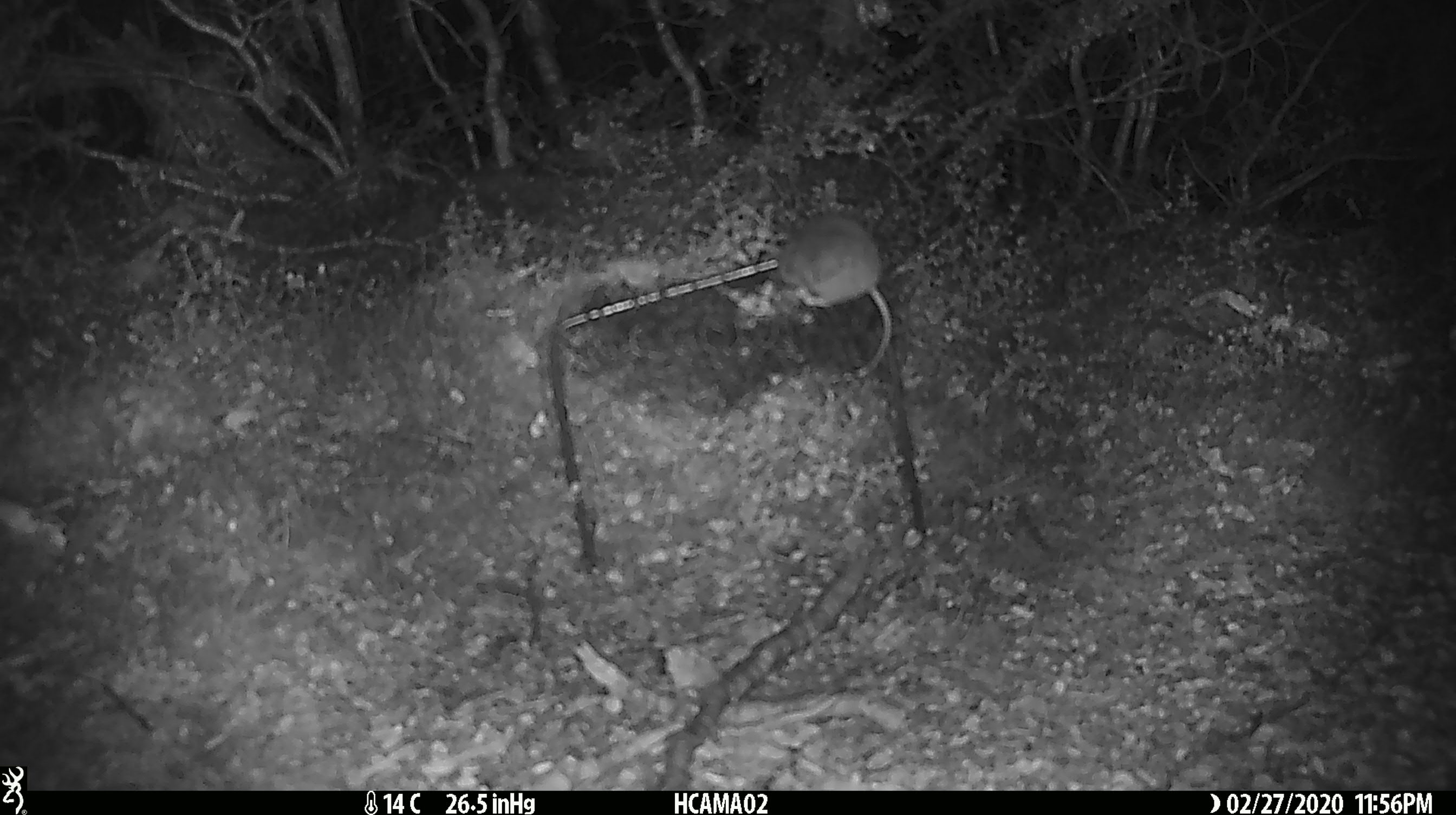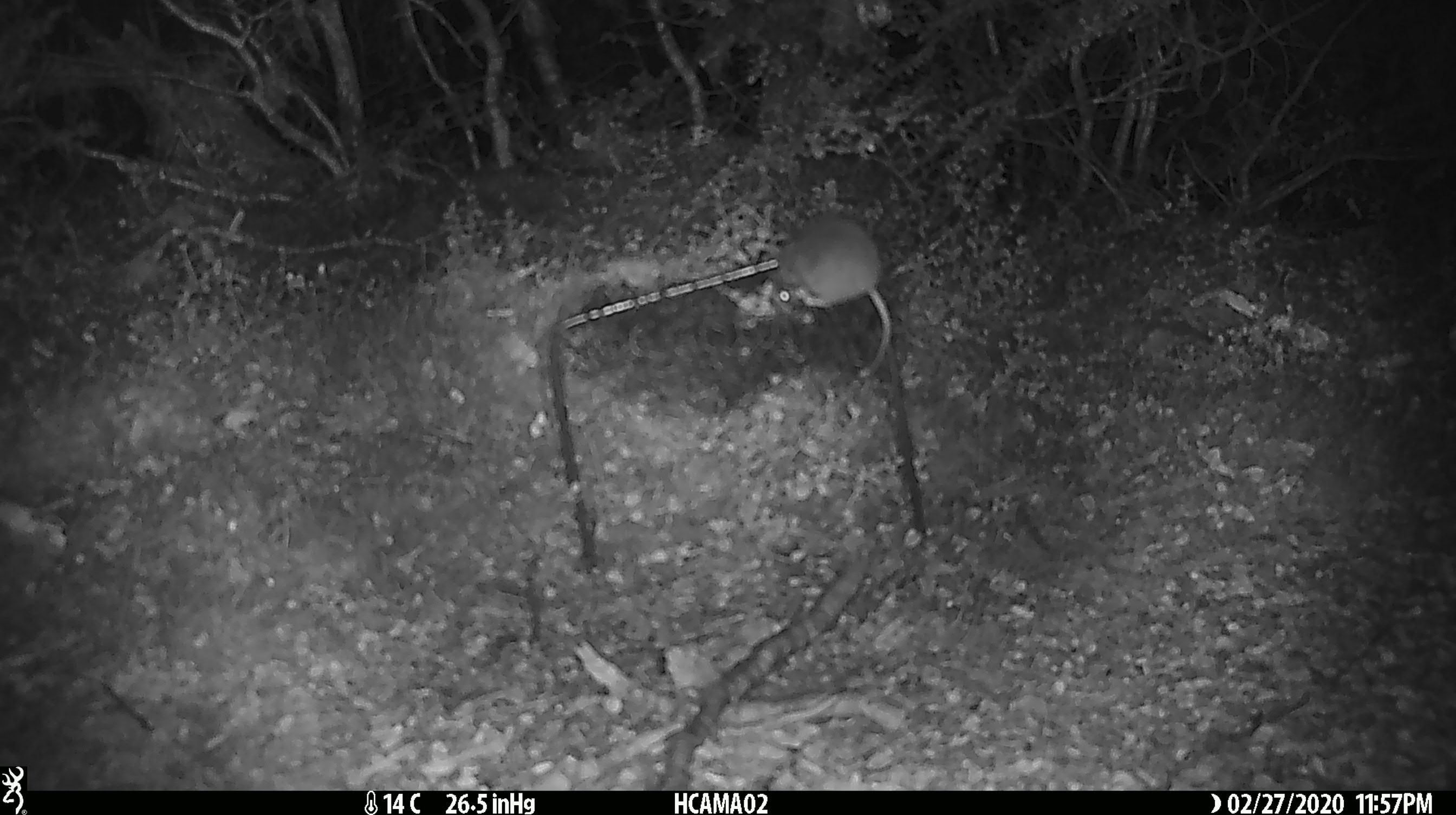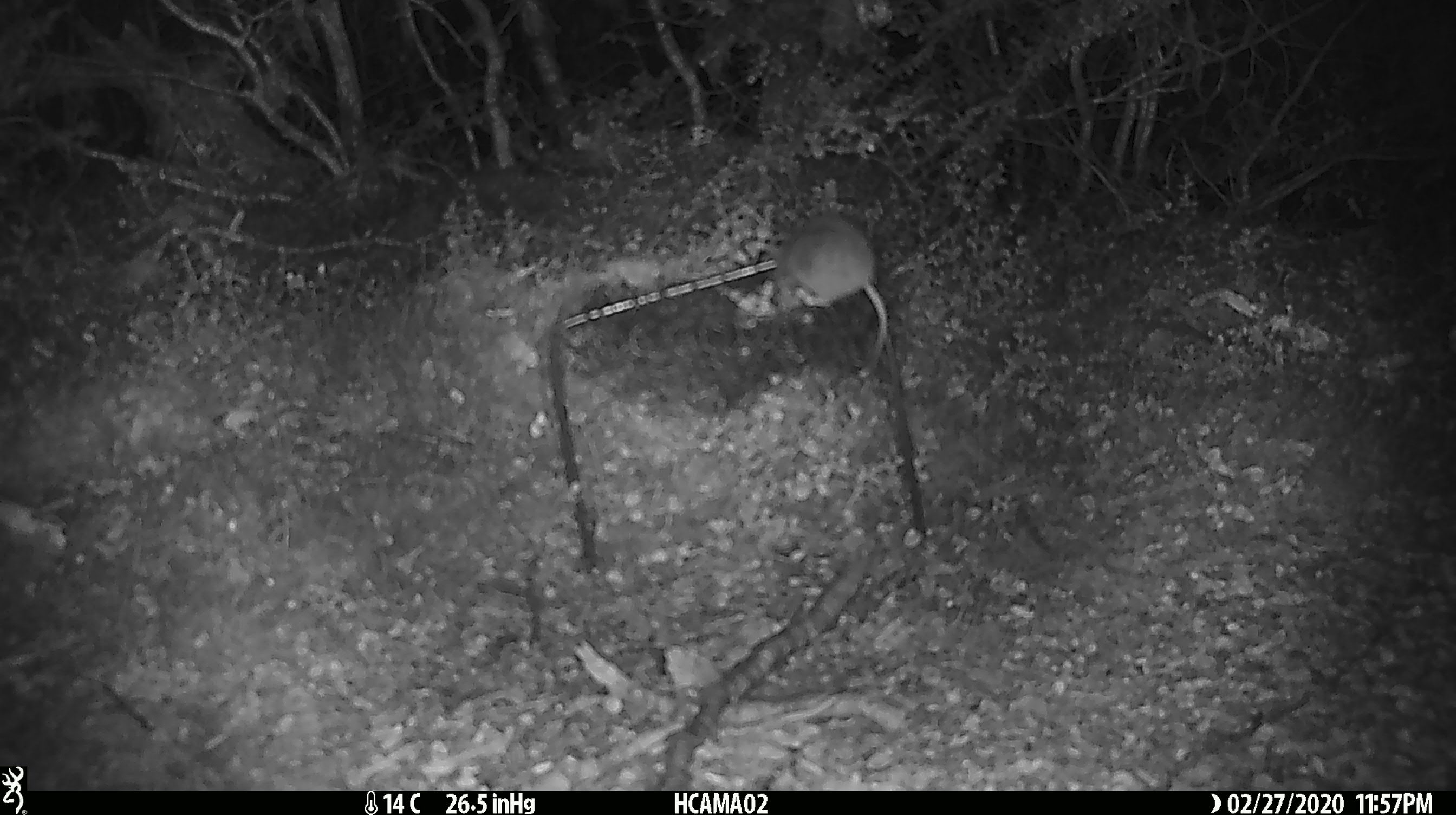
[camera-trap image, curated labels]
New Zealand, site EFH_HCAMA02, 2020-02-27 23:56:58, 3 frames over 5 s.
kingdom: Animalia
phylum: Chordata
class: Mammalia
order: Rodentia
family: Muridae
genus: Mus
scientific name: Mus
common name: mouse